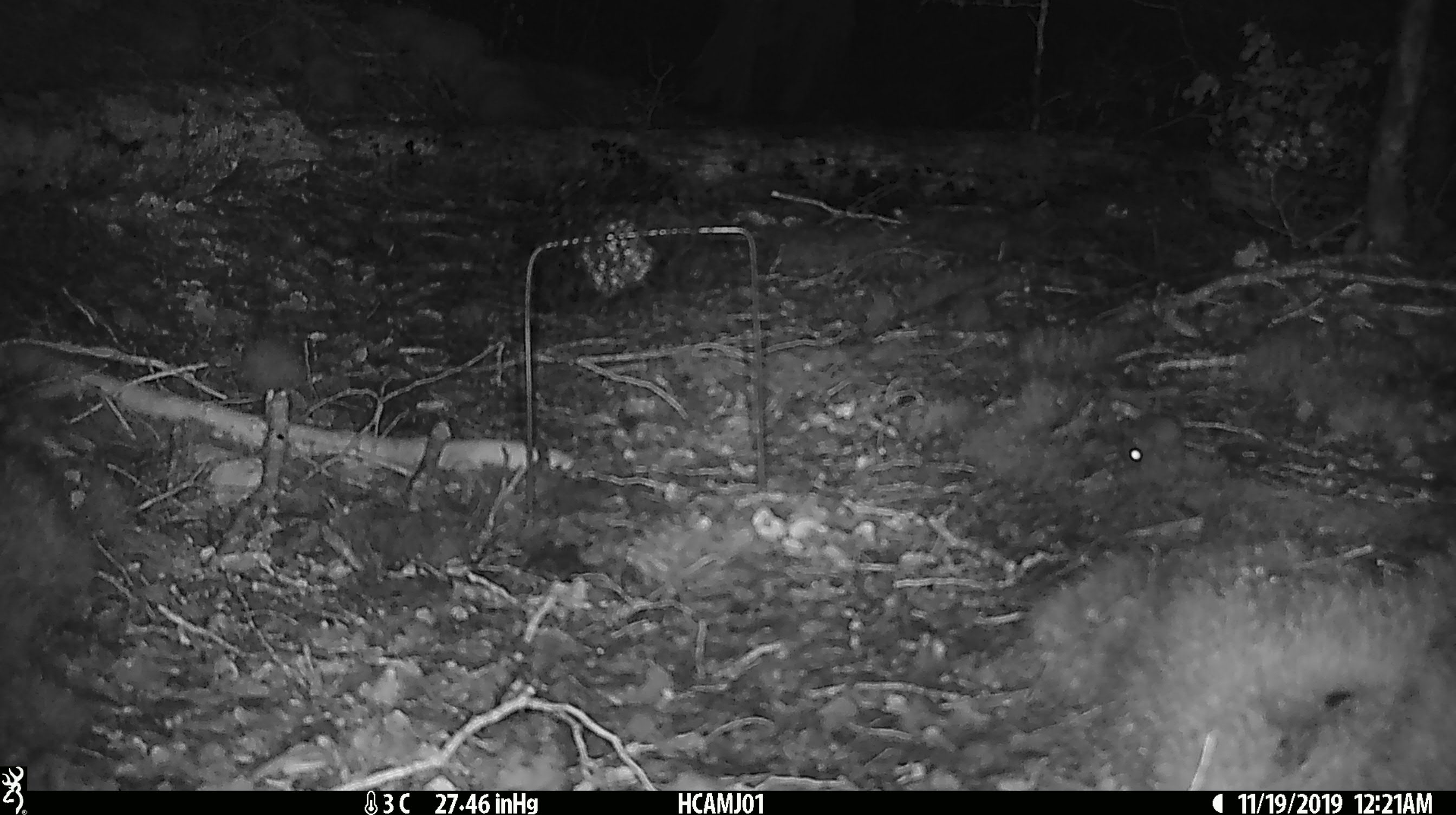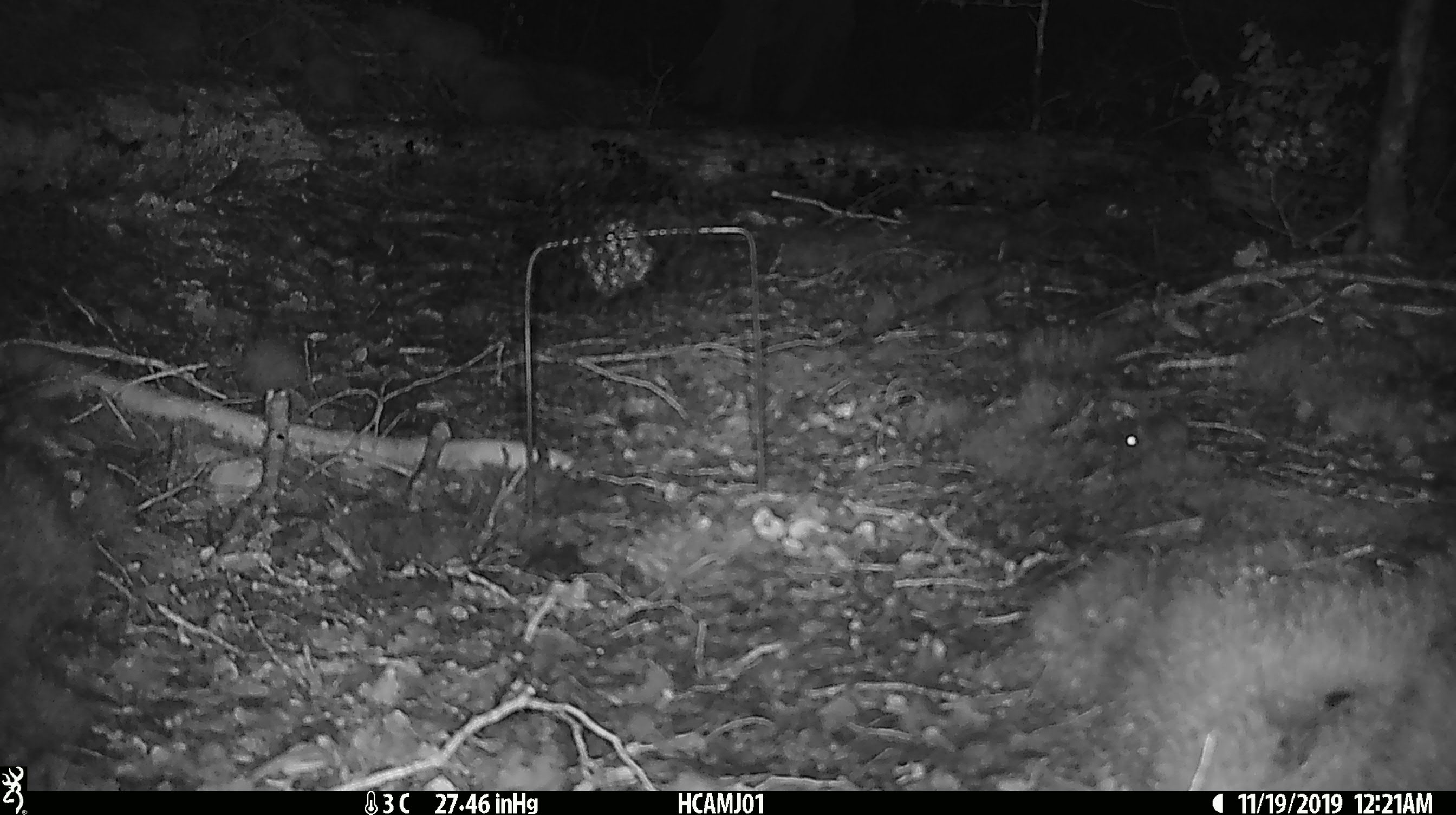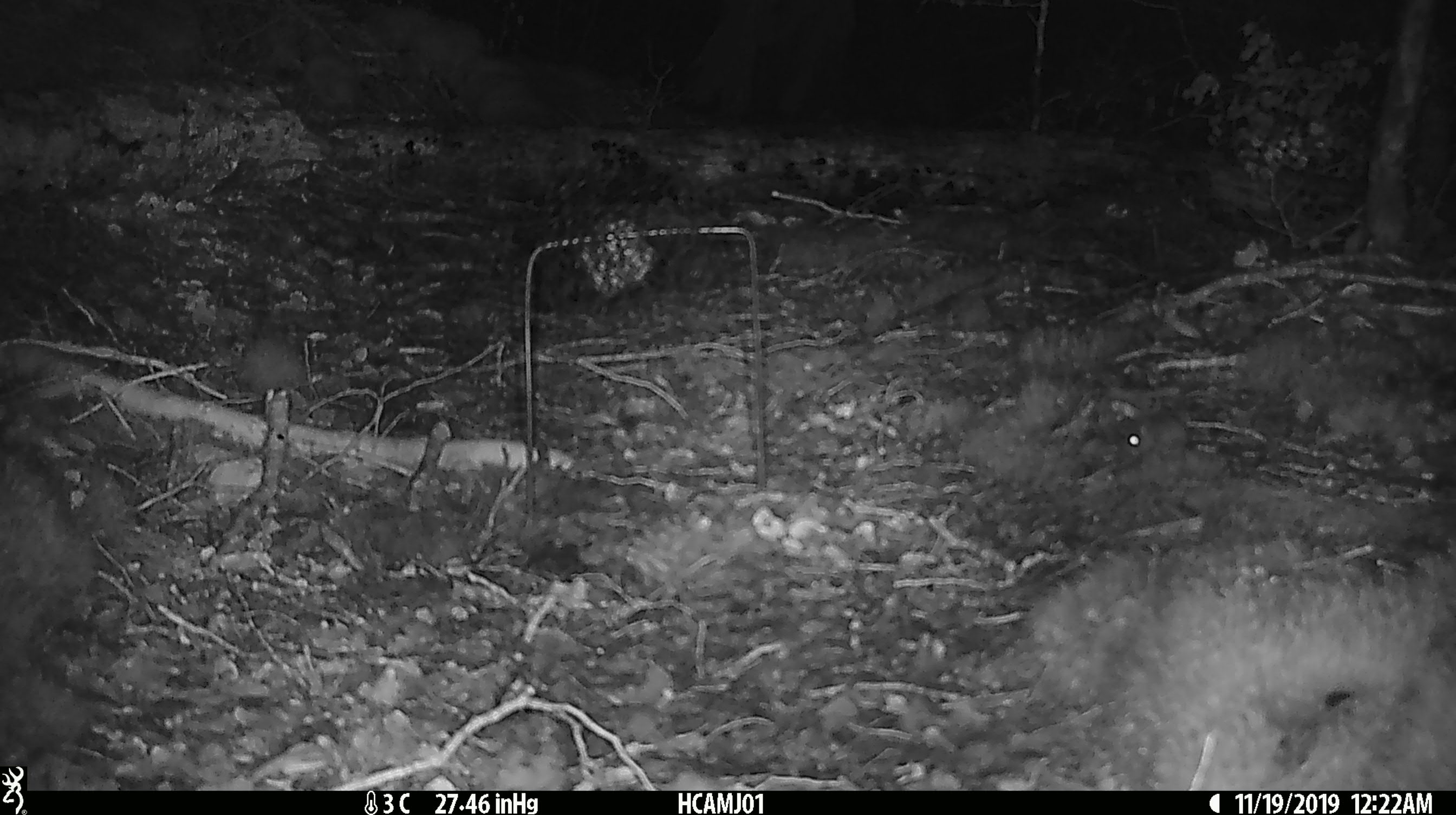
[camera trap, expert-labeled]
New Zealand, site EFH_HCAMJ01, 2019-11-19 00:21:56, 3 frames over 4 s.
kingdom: Animalia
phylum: Chordata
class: Mammalia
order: Rodentia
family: Muridae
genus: Mus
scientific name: Mus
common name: mouse